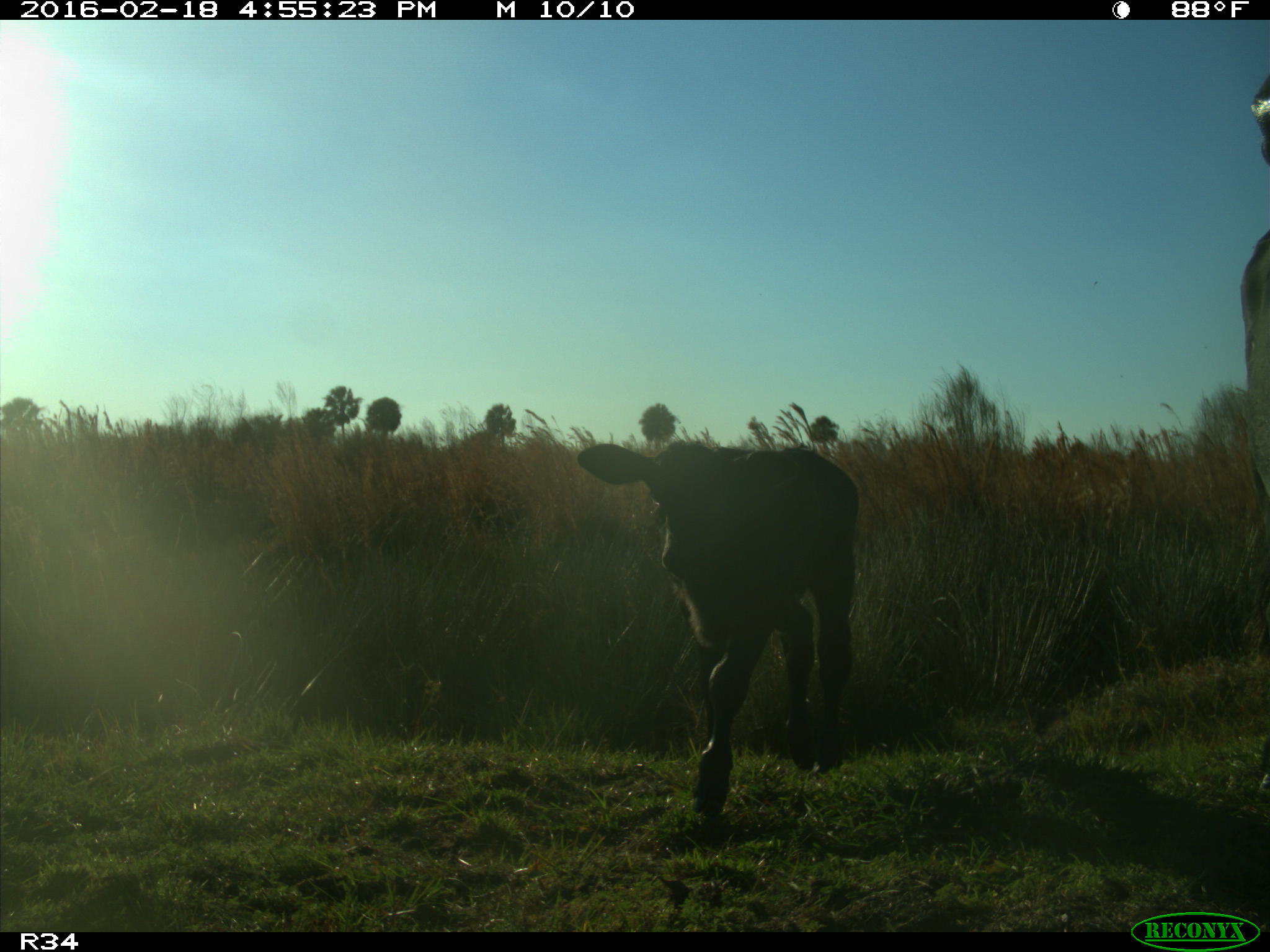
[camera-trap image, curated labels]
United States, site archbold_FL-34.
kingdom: Animalia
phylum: Chordata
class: Mammalia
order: Artiodactyla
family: Bovidae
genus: Bos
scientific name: Bos taurus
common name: domestic cow